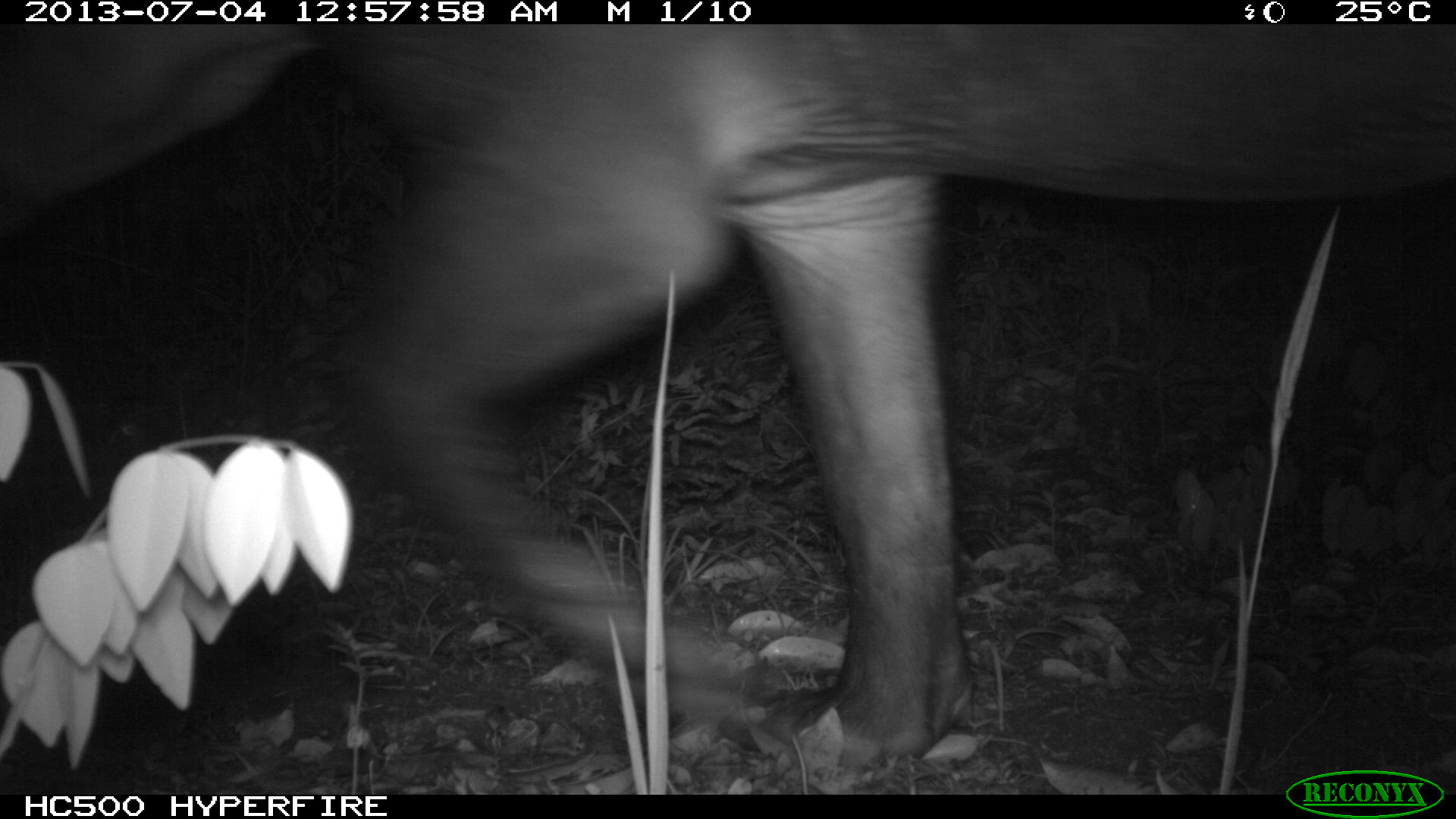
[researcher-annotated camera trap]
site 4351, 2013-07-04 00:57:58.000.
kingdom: Animalia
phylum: Chordata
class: Mammalia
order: Perissodactyla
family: Tapiridae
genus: Tapirus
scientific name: Tapirus bairdii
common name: baird's tapir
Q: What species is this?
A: Tapirus bairdii (baird's tapir).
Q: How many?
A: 1.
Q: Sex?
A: Male.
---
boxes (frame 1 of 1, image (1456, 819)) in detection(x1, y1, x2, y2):
tapirus bairdii: detection(0, 21, 1454, 763)